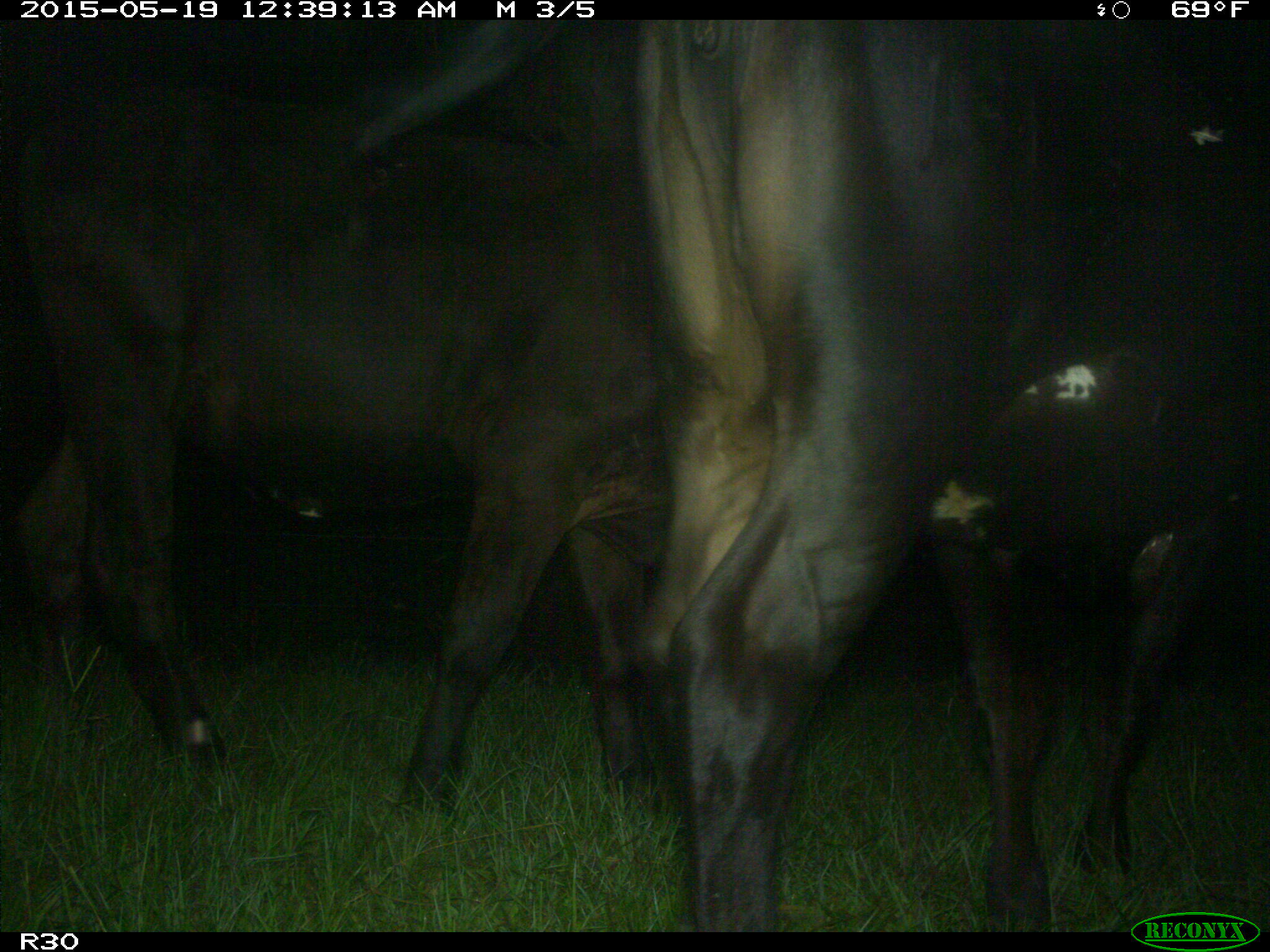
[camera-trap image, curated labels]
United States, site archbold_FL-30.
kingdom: Animalia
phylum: Chordata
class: Mammalia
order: Artiodactyla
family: Bovidae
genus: Bos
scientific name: Bos taurus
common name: domestic cow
Bos taurus (domestic cow).